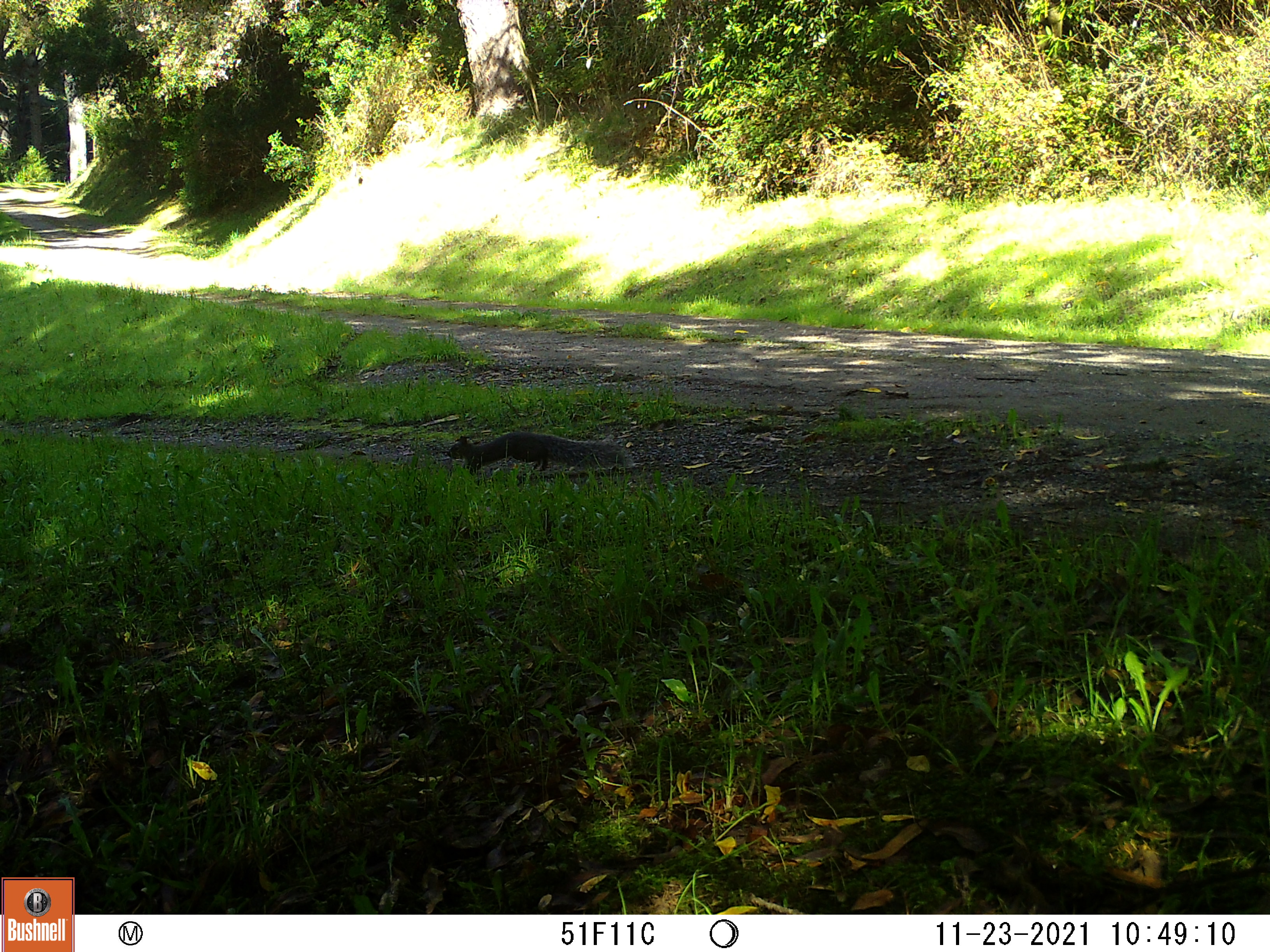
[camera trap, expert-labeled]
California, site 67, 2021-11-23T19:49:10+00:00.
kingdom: Animalia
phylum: Chordata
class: Mammalia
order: Rodentia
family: Sciuridae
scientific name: Sciuridae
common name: squirrel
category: unknown squirrel